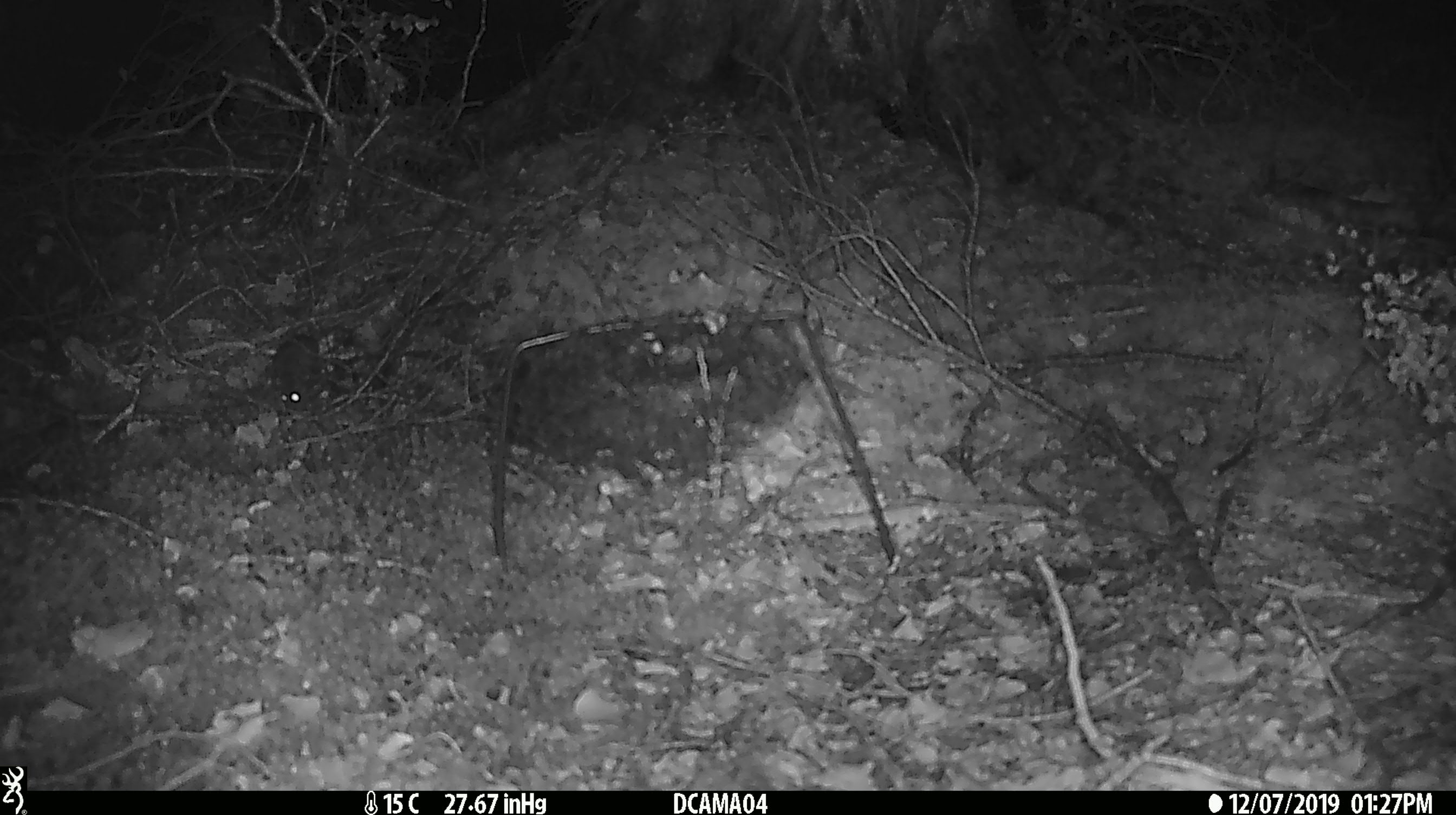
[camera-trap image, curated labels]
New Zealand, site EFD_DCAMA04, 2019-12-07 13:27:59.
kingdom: Animalia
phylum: Chordata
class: Mammalia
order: Rodentia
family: Muridae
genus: Mus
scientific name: Mus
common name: mouse